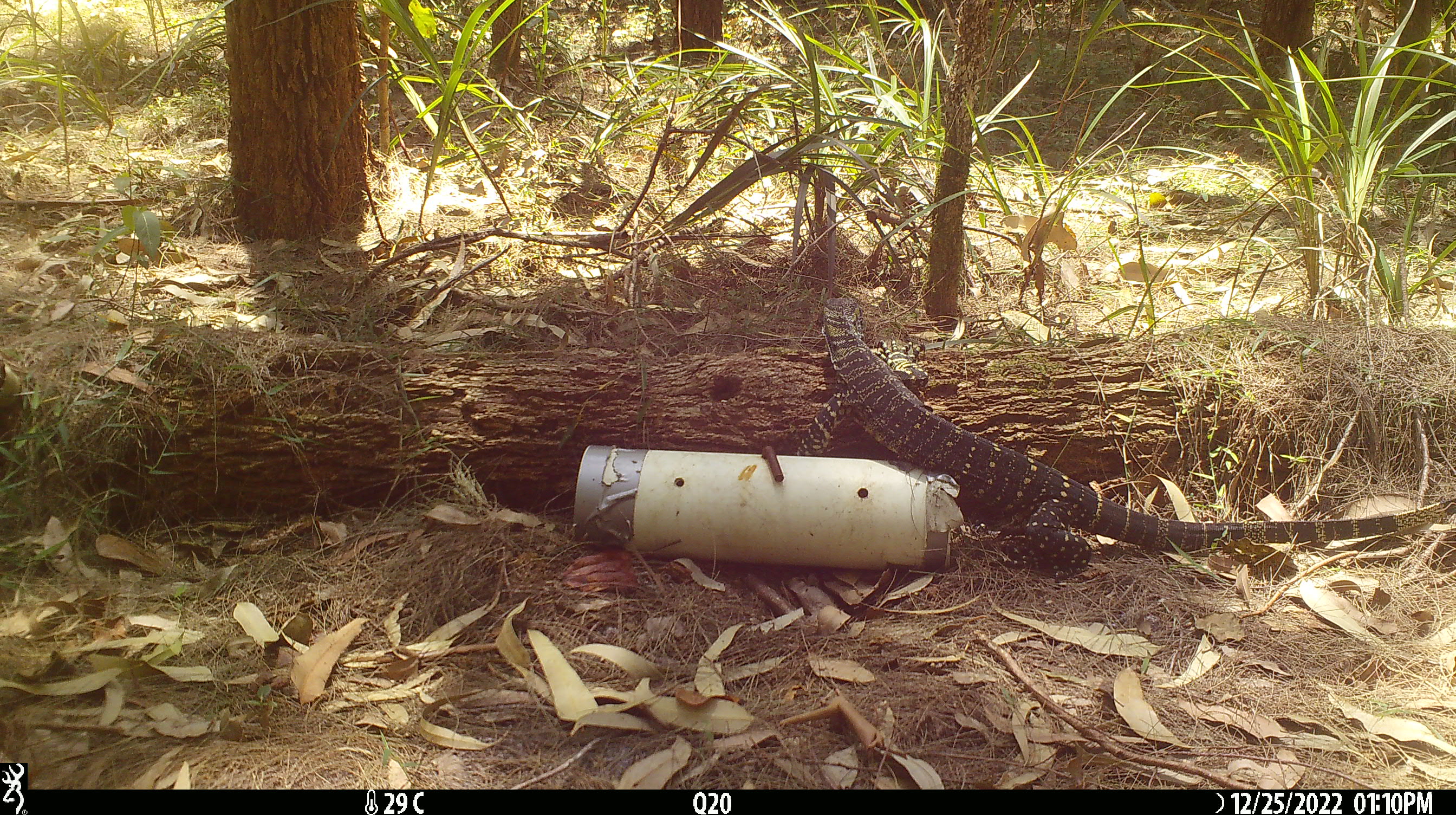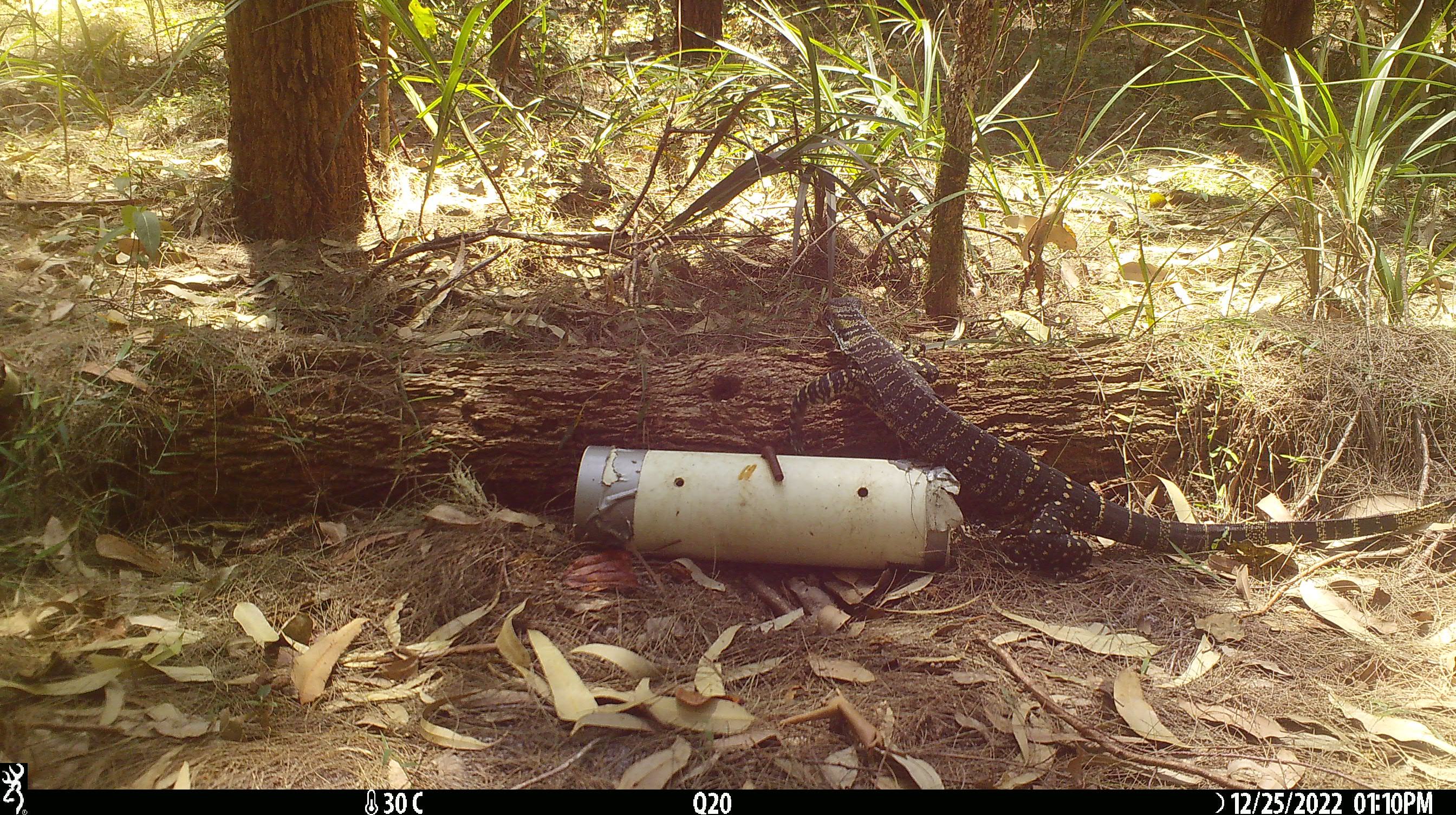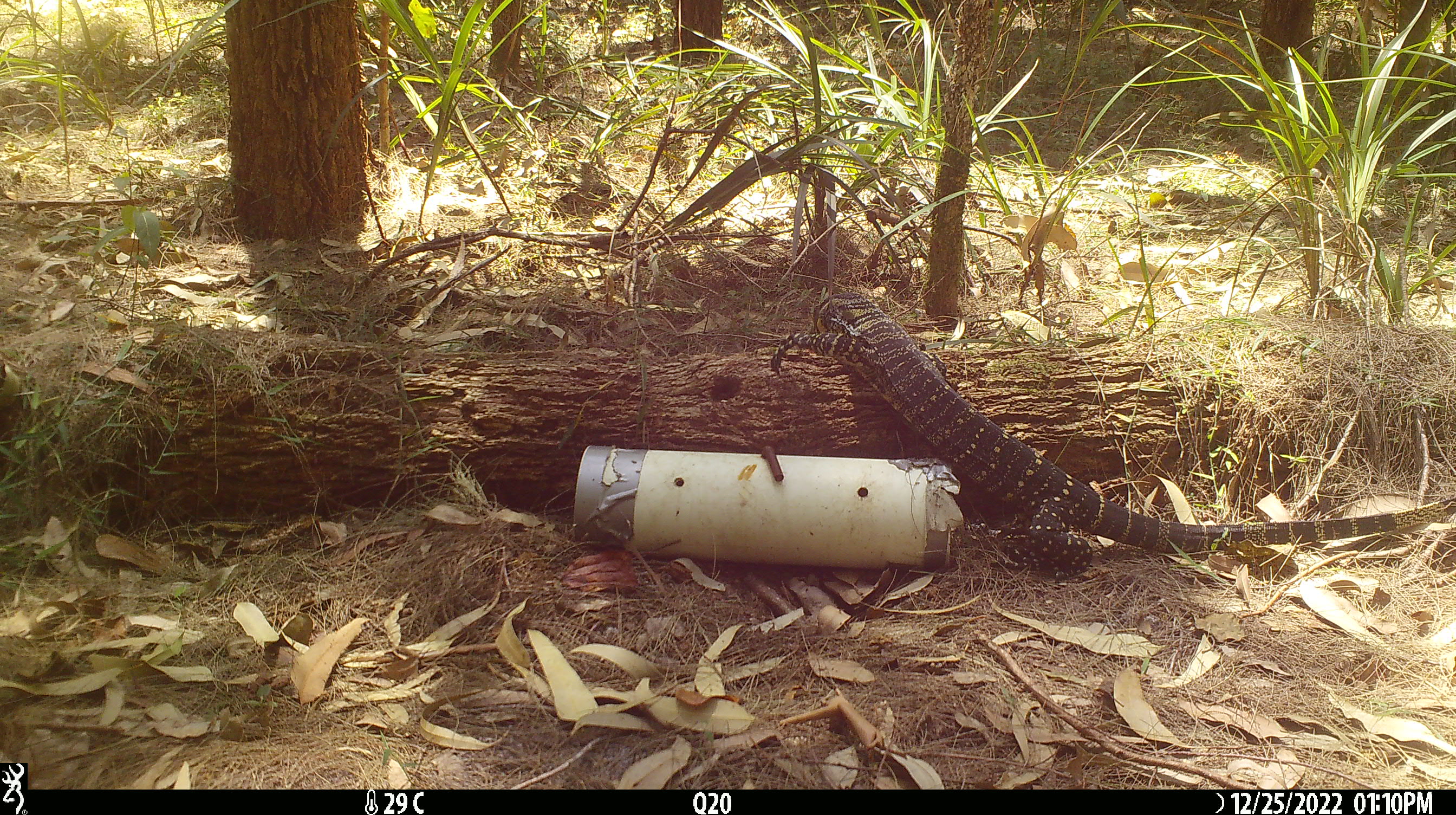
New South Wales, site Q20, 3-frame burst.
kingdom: Animalia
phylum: Chordata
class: Reptilia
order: Squamata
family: Varanidae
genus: Varanus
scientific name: Varanus varius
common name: lace monitor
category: goanna